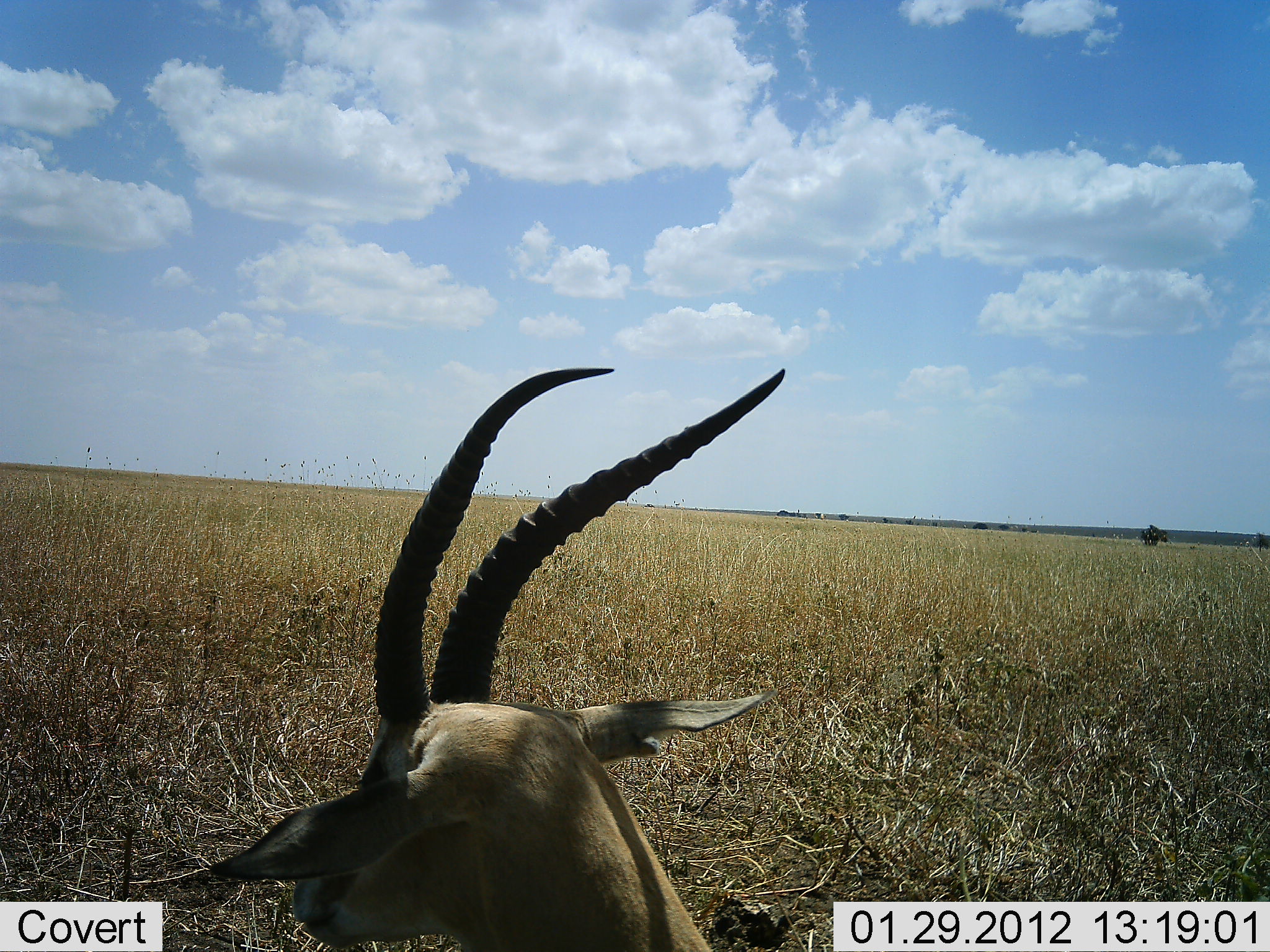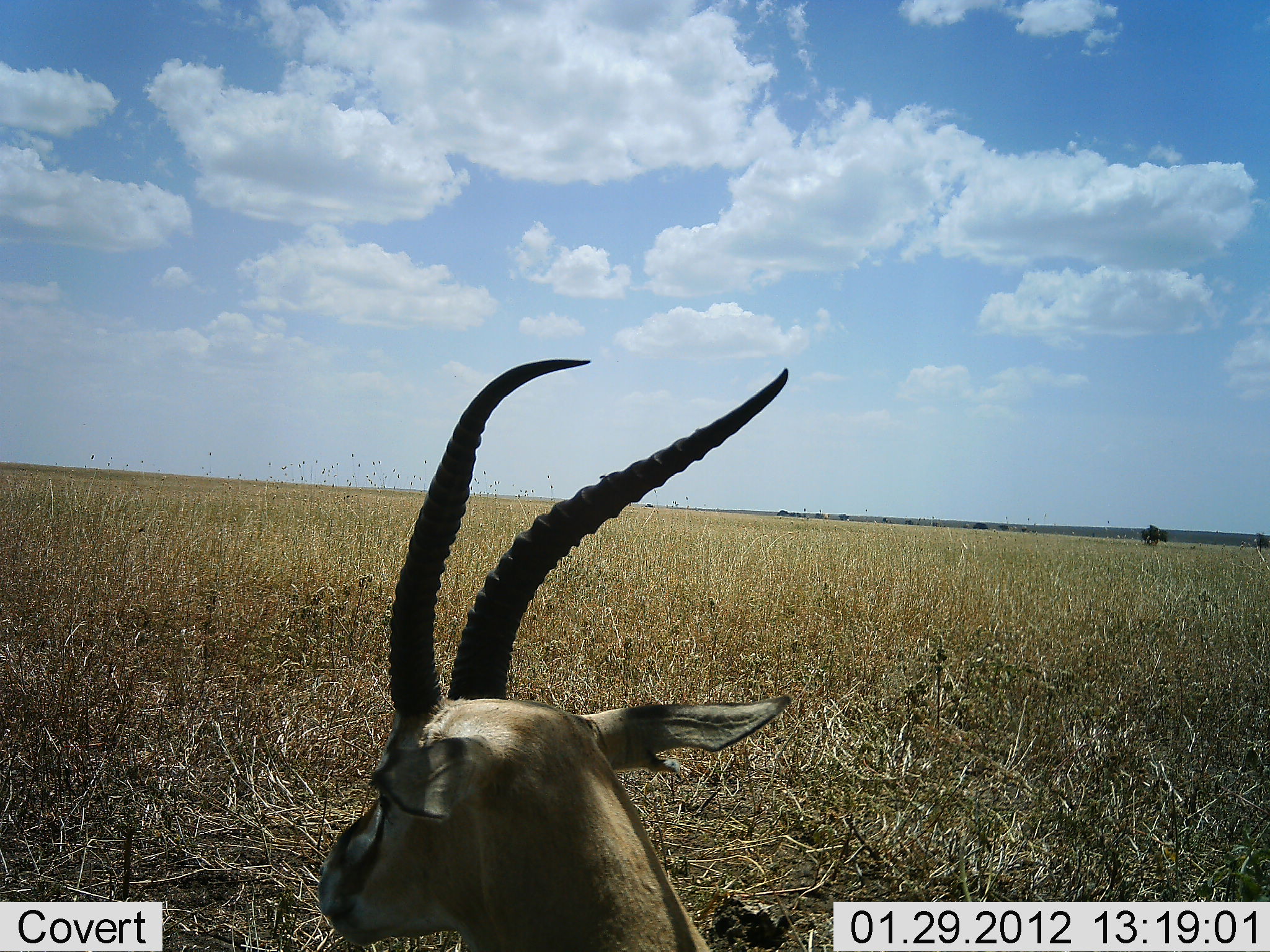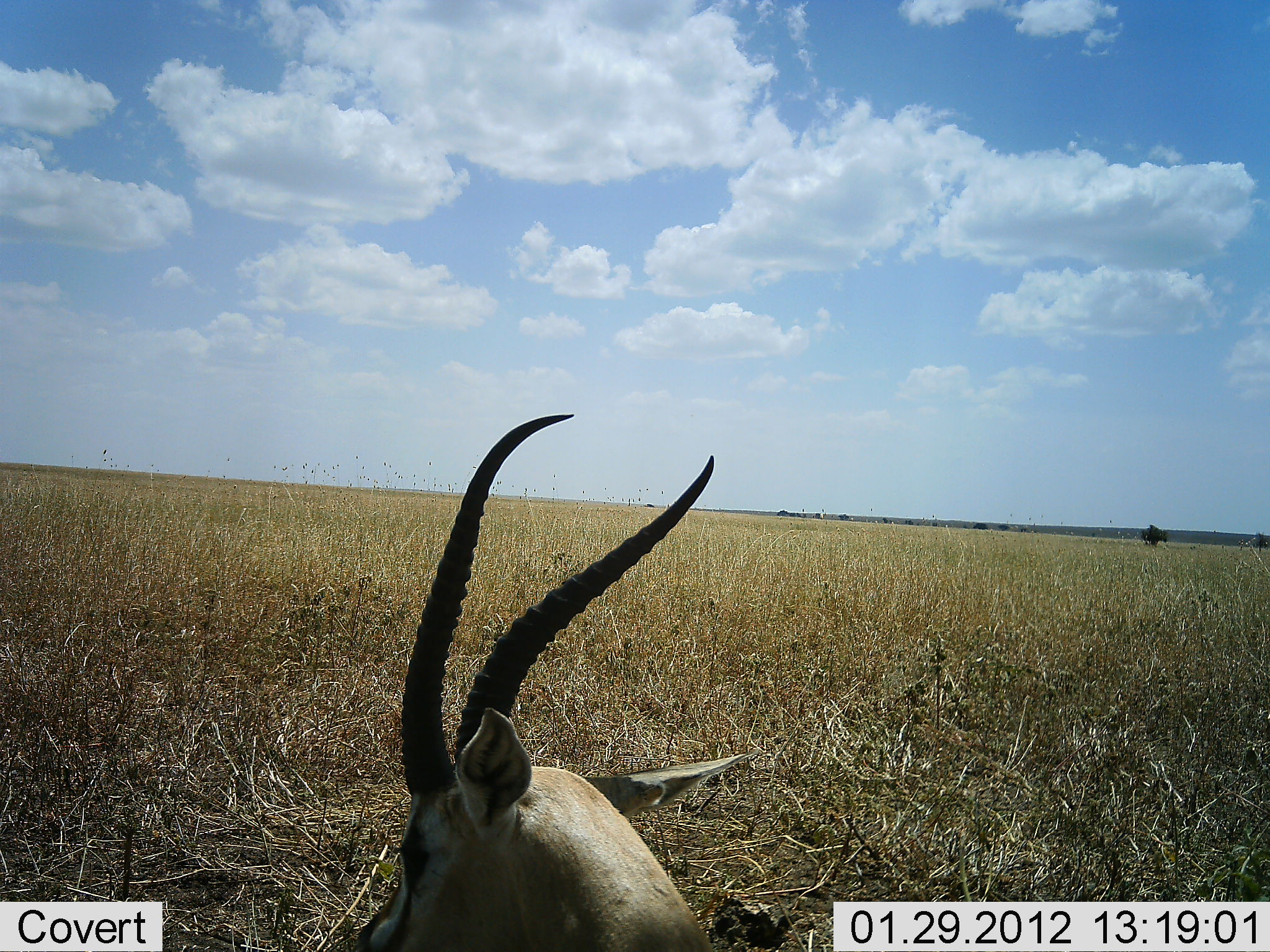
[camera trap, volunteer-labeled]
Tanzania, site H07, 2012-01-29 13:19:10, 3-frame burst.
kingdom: Animalia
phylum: Chordata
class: Mammalia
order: Artiodactyla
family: Bovidae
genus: Eudorcas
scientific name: Eudorcas thomsonii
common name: thomson's gazelle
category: gazellethomsons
Gazellethomsons (thomson's gazelle) (Eudorcas thomsonii), count 1. Behavior (volunteer vote fractions): standing 33%, resting 61%, moving 6%, interacting 0%. Young present (vote fraction): 0%. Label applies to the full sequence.